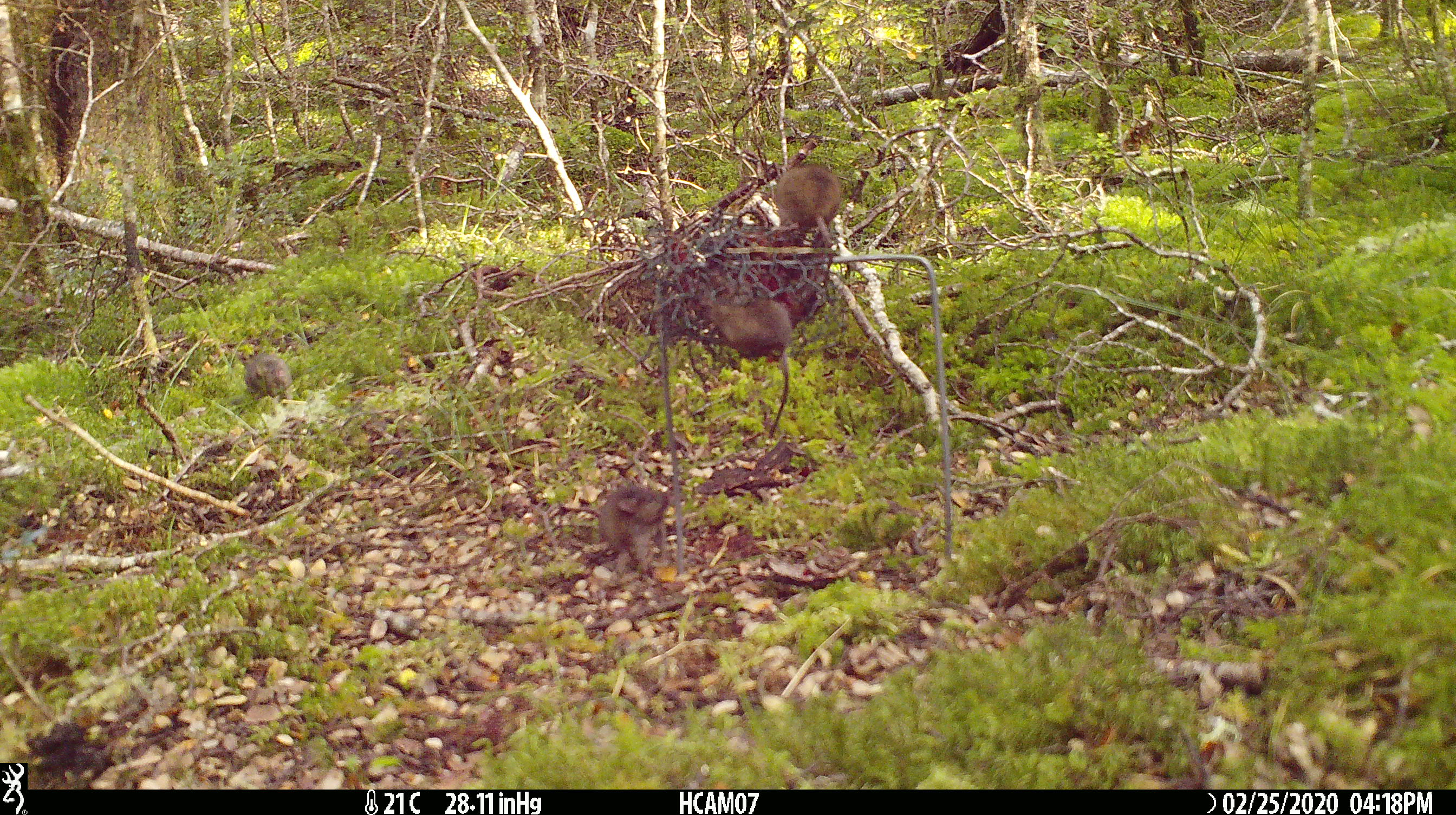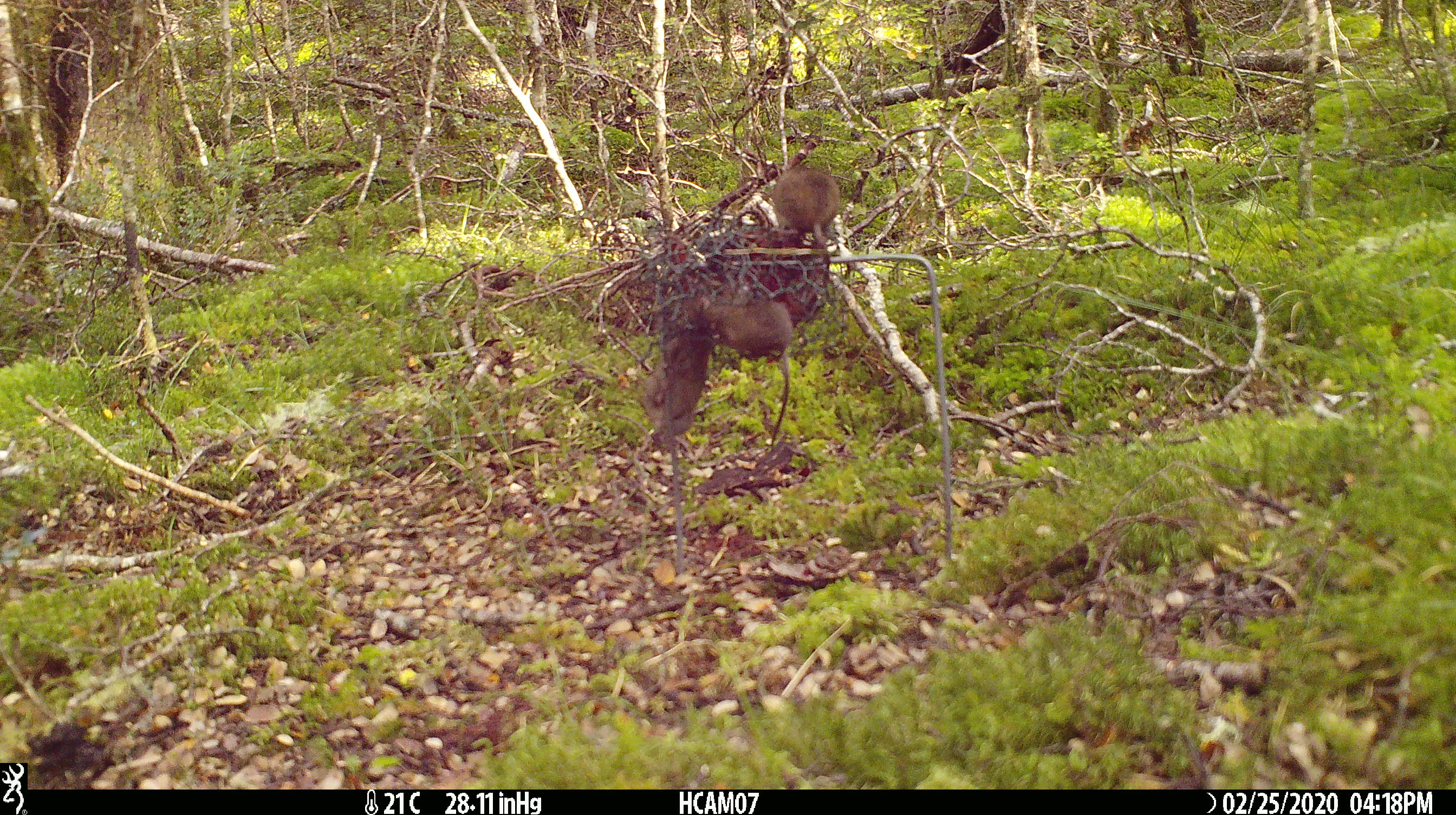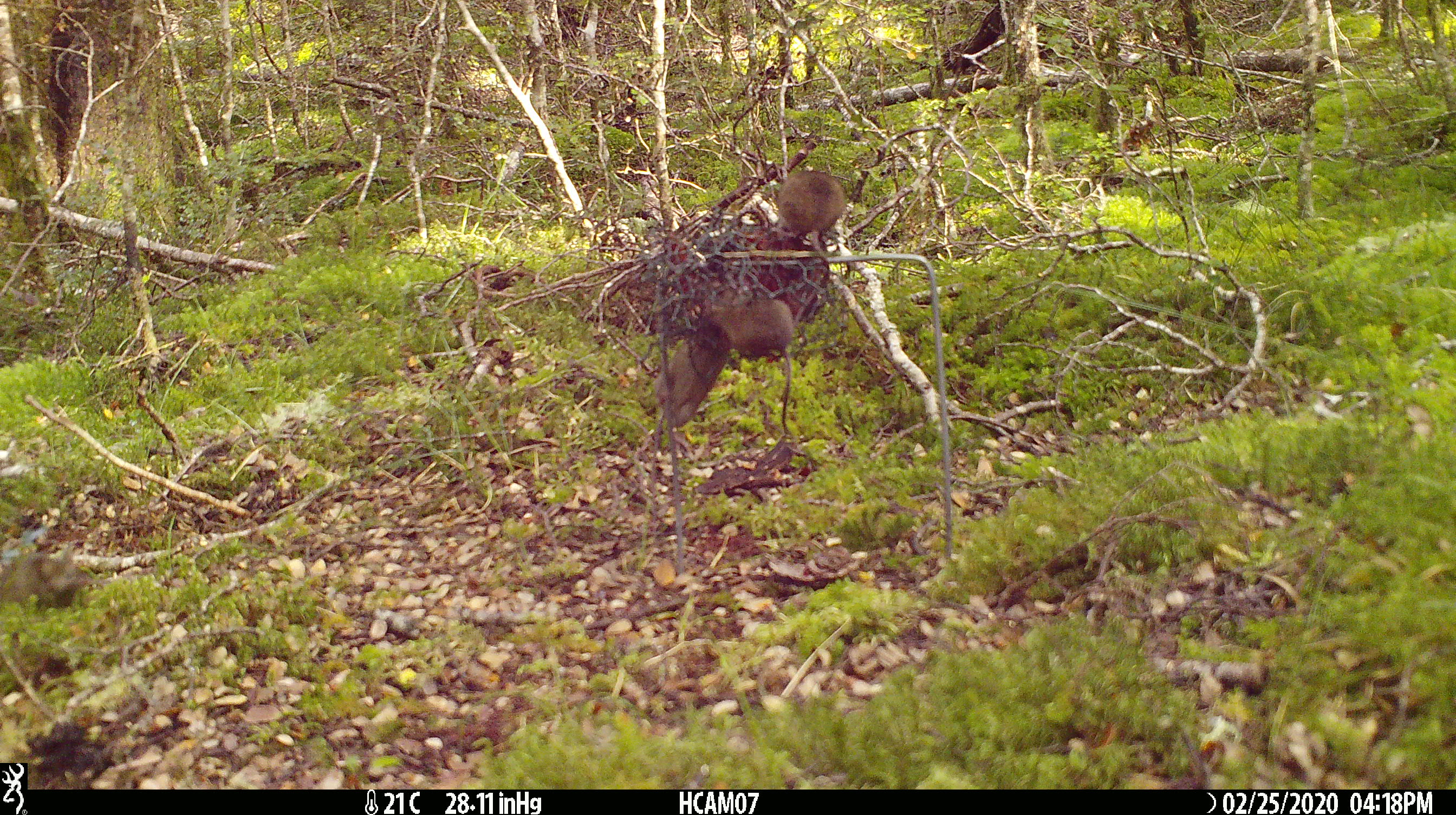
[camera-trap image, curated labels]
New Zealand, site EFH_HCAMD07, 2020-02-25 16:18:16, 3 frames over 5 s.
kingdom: Animalia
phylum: Chordata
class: Mammalia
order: Rodentia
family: Muridae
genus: Mus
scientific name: Mus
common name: mouse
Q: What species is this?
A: Mouse (Mus).